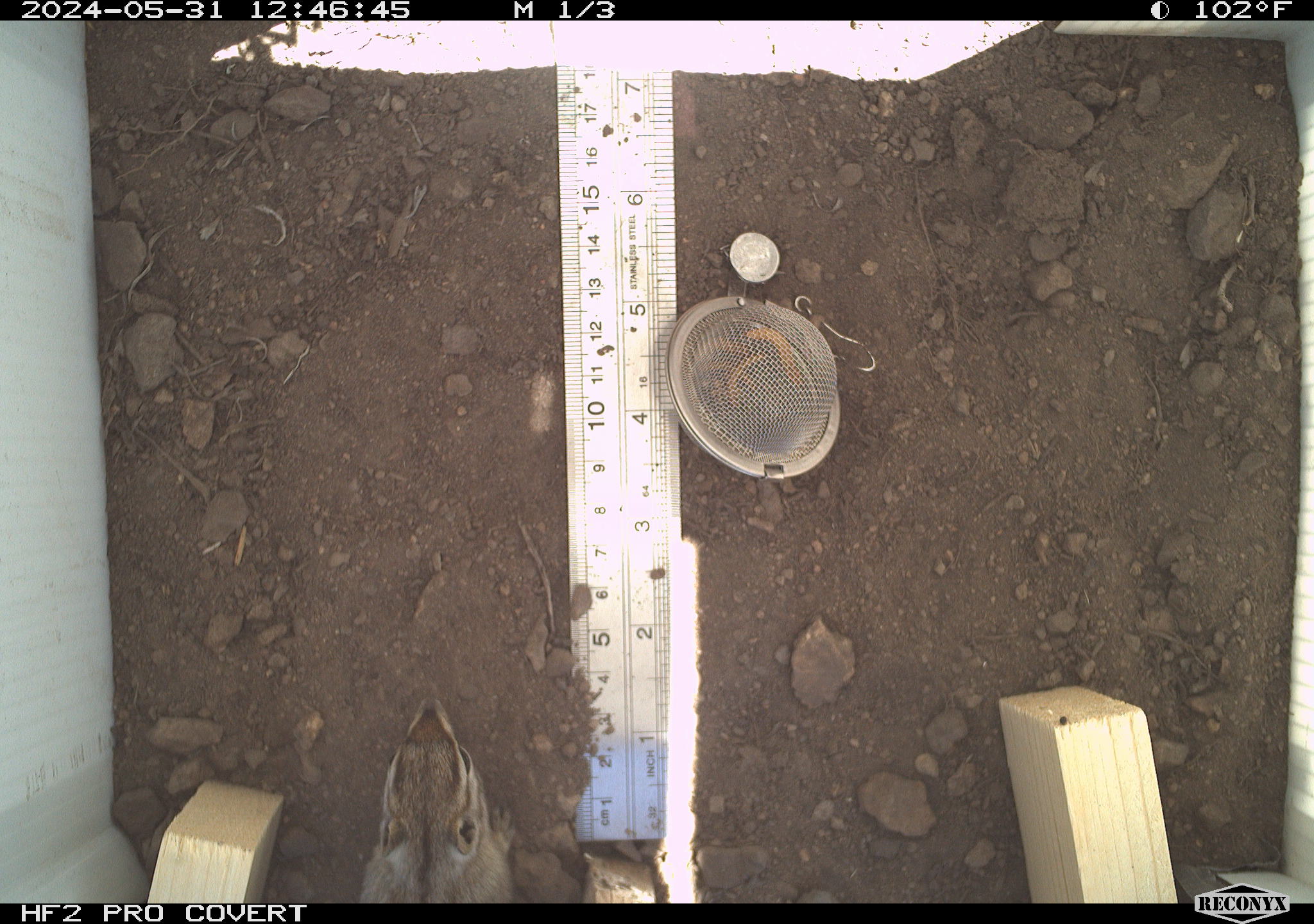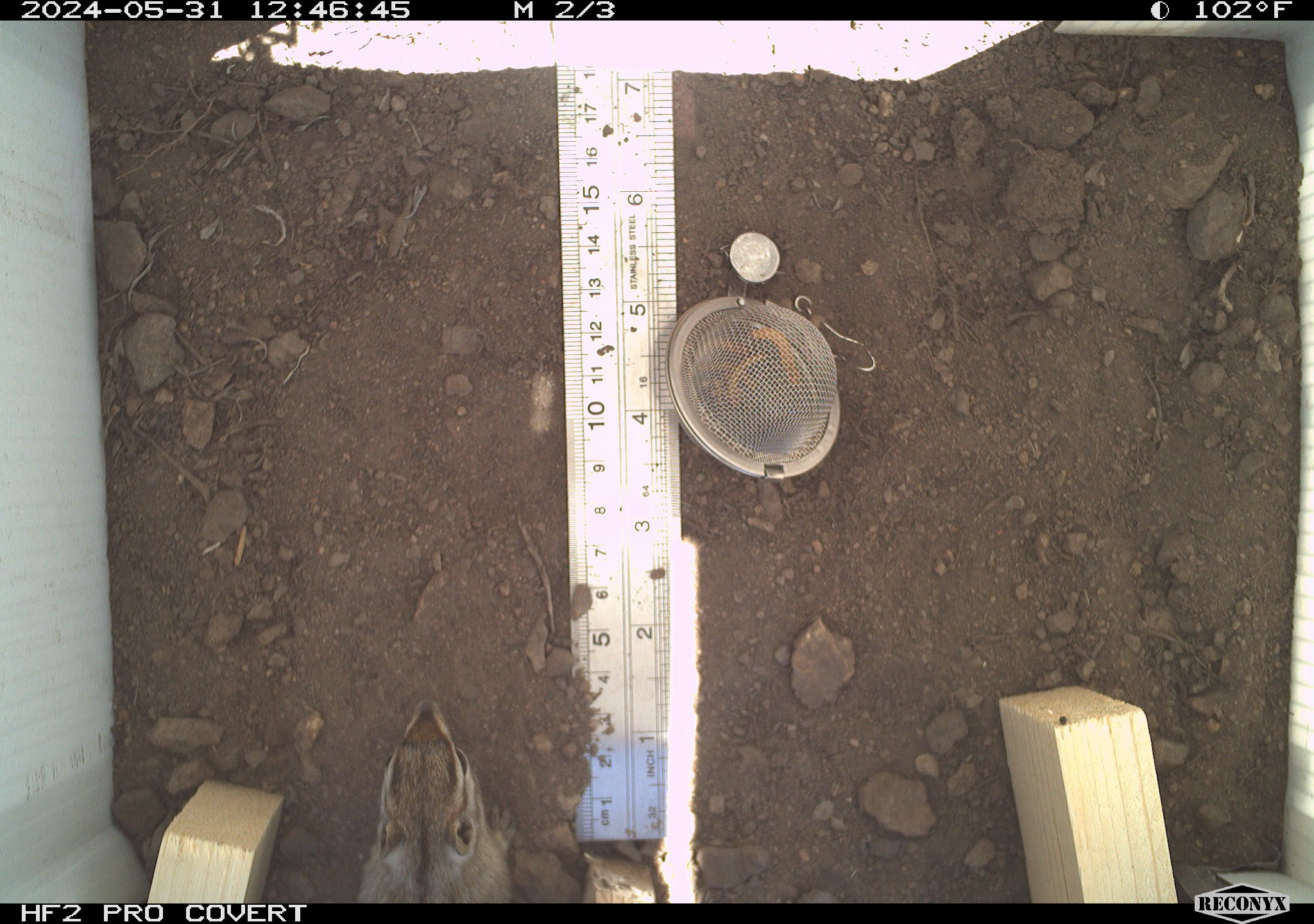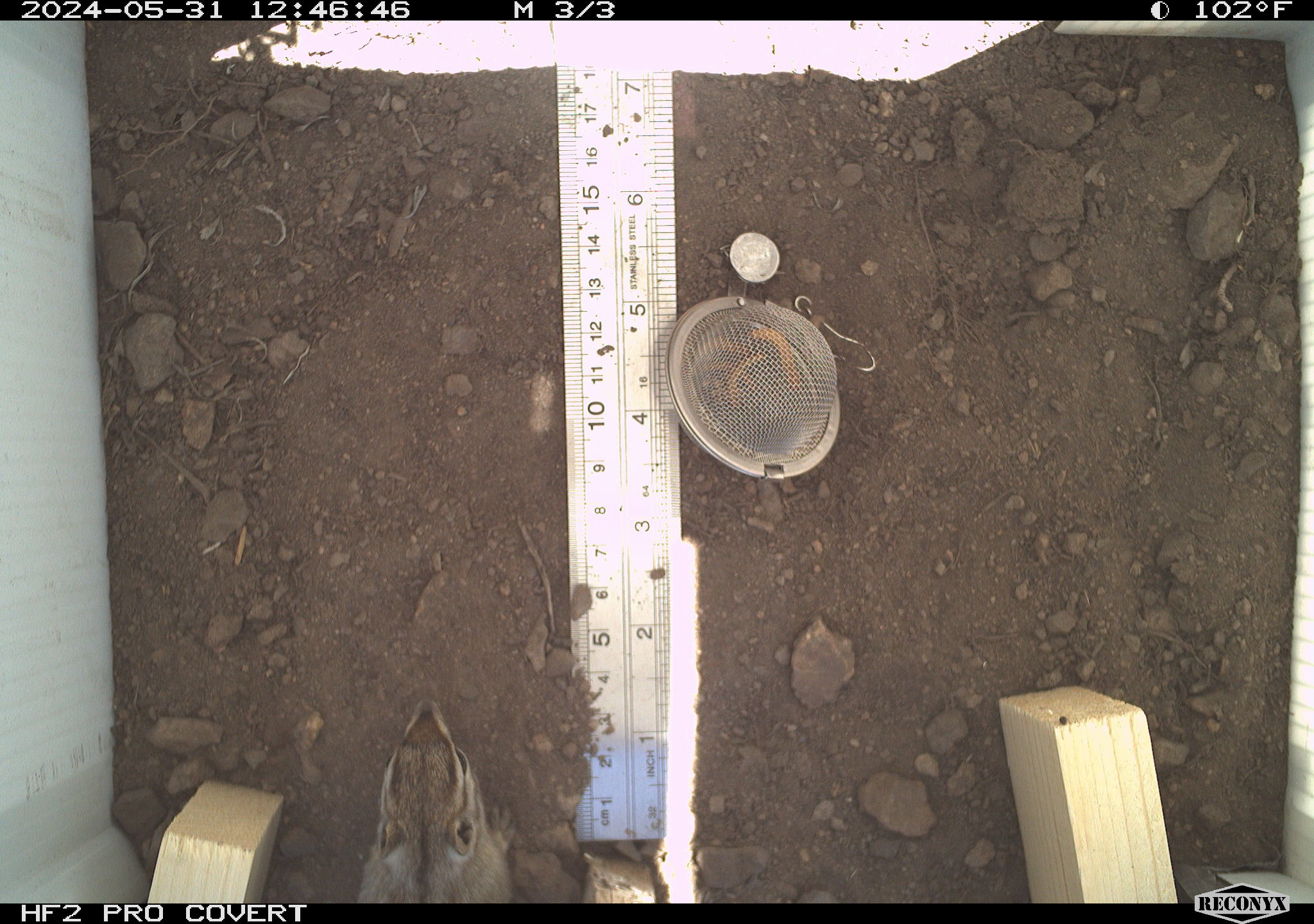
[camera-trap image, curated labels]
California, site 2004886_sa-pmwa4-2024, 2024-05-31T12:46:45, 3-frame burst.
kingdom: Animalia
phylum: Chordata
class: Mammalia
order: Rodentia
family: Sciuridae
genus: Neotamias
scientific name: Neotamias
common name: western chipmunks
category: neotamias species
Neotamias species (western chipmunks) (Neotamias).